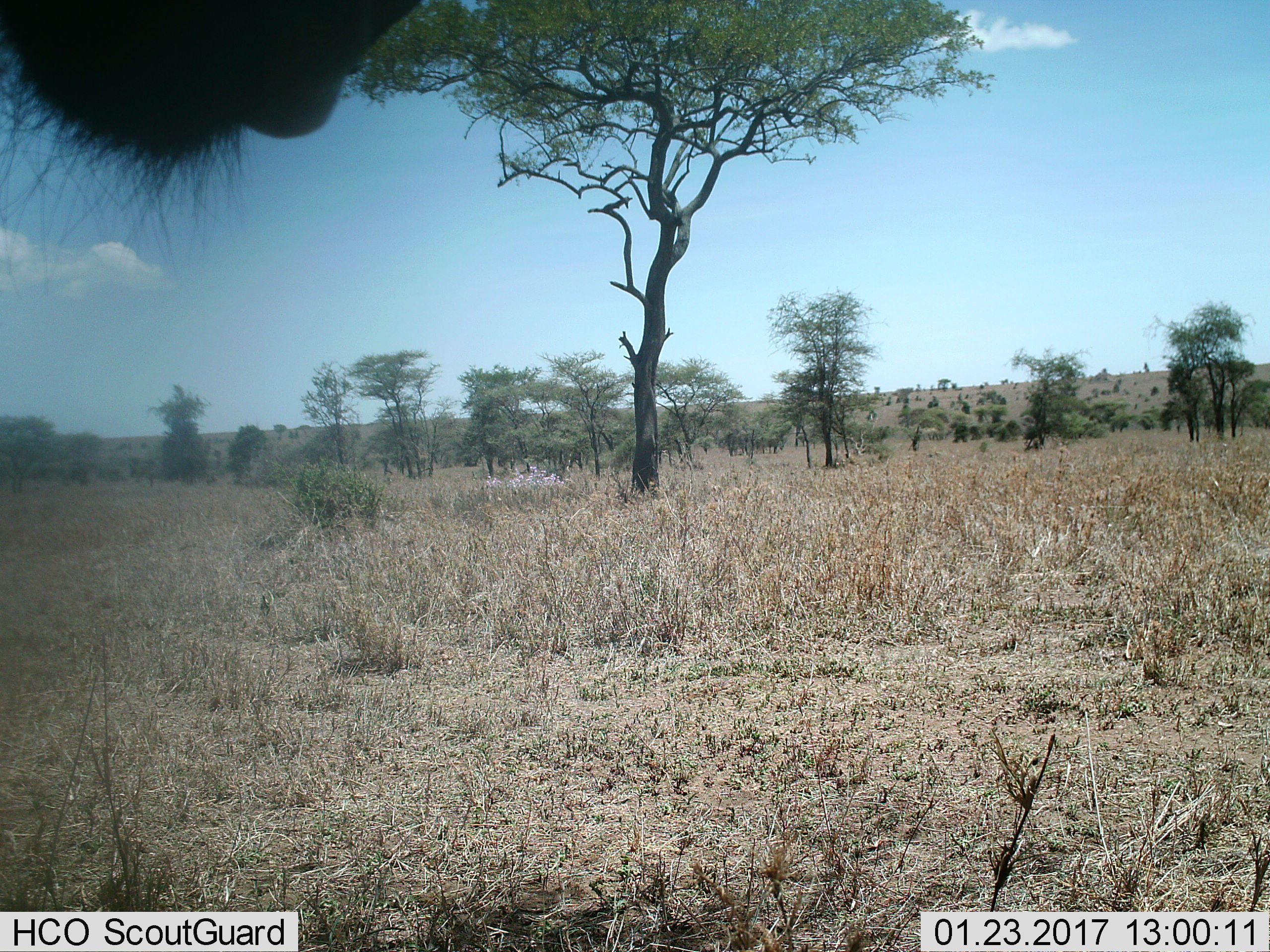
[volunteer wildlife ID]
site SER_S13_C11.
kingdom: Animalia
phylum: Chordata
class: Mammalia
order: Artiodactyla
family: Bovidae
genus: Connochaetes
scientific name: Connochaetes taurinus taurinus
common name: blue wildebeest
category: wildebeestblue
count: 1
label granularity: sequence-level